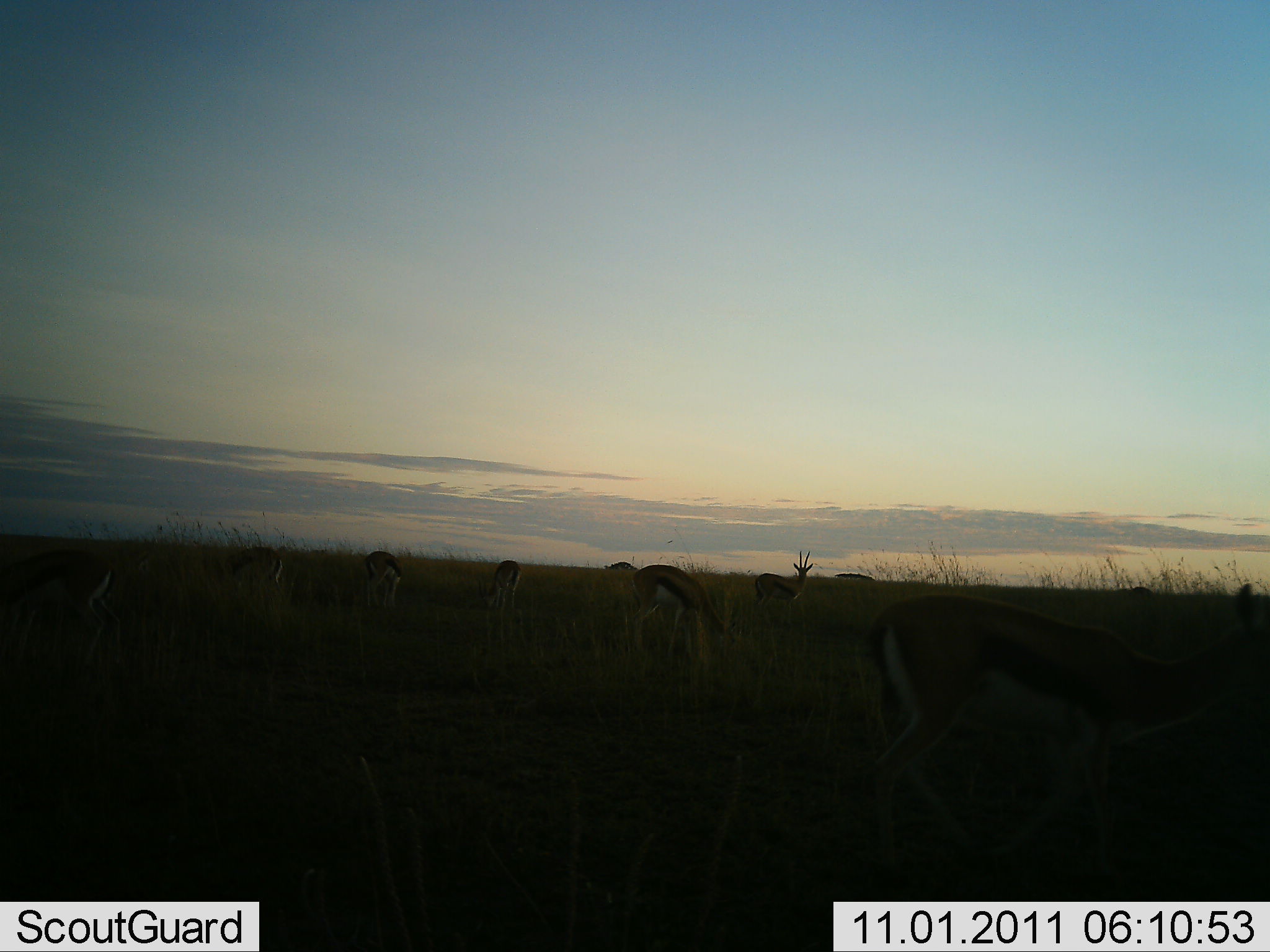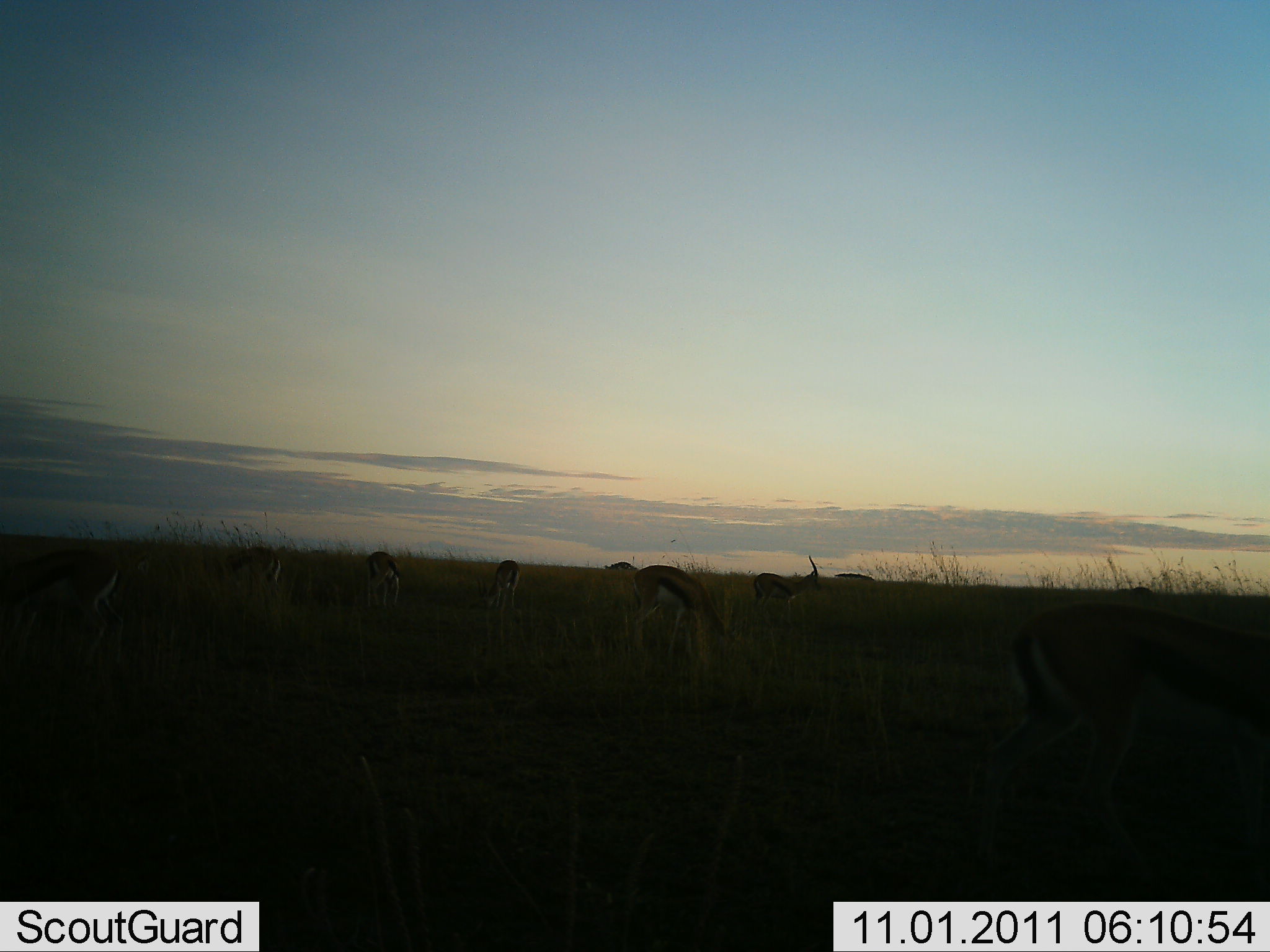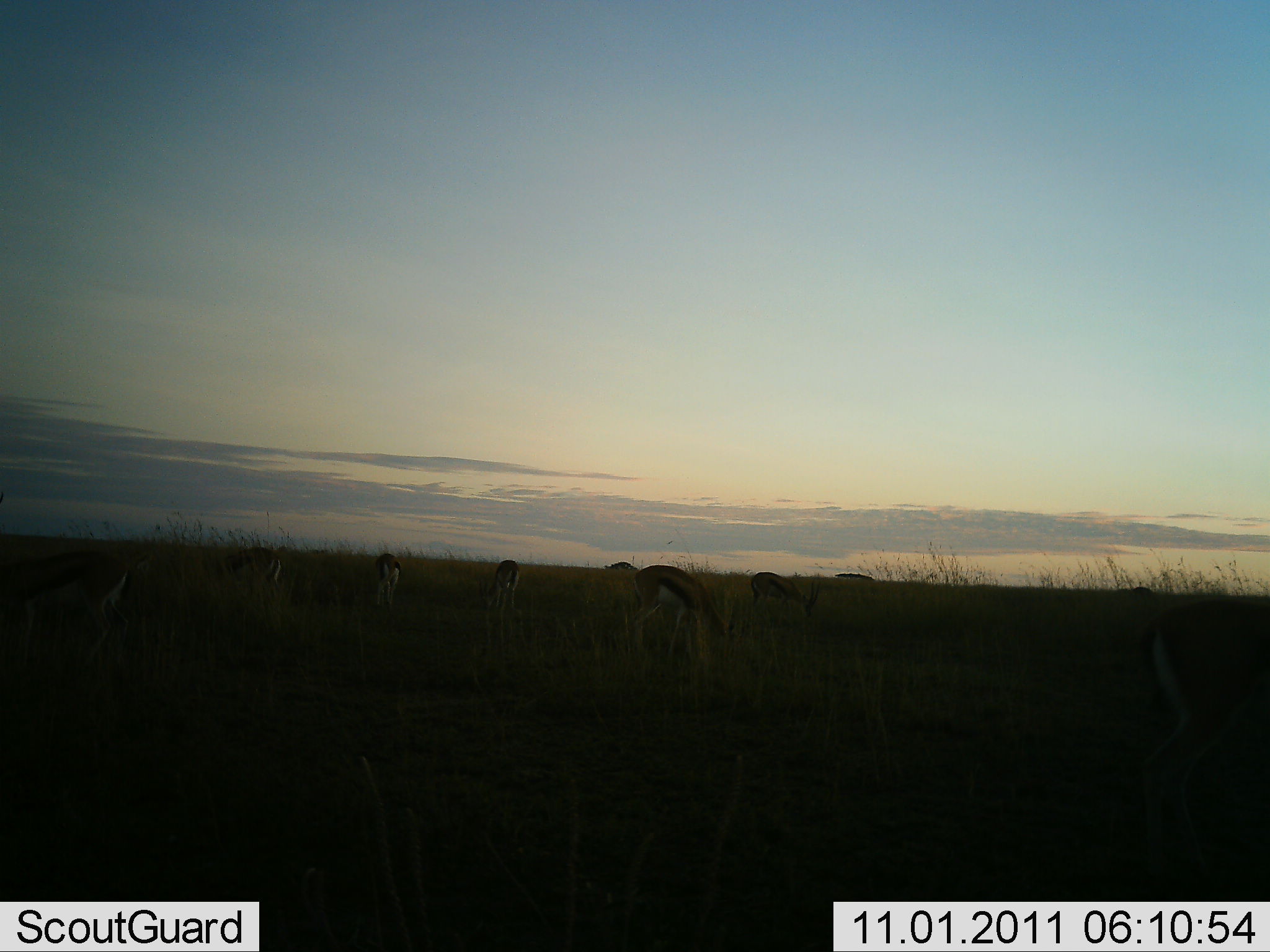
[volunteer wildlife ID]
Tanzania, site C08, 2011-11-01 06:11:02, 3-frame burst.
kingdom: Animalia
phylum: Chordata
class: Mammalia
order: Artiodactyla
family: Bovidae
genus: Eudorcas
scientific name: Eudorcas thomsonii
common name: thomson's gazelle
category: gazellethomsons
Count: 8.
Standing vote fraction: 17%.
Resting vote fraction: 0%.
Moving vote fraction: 25%.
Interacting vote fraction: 0%.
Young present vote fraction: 0%.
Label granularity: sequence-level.